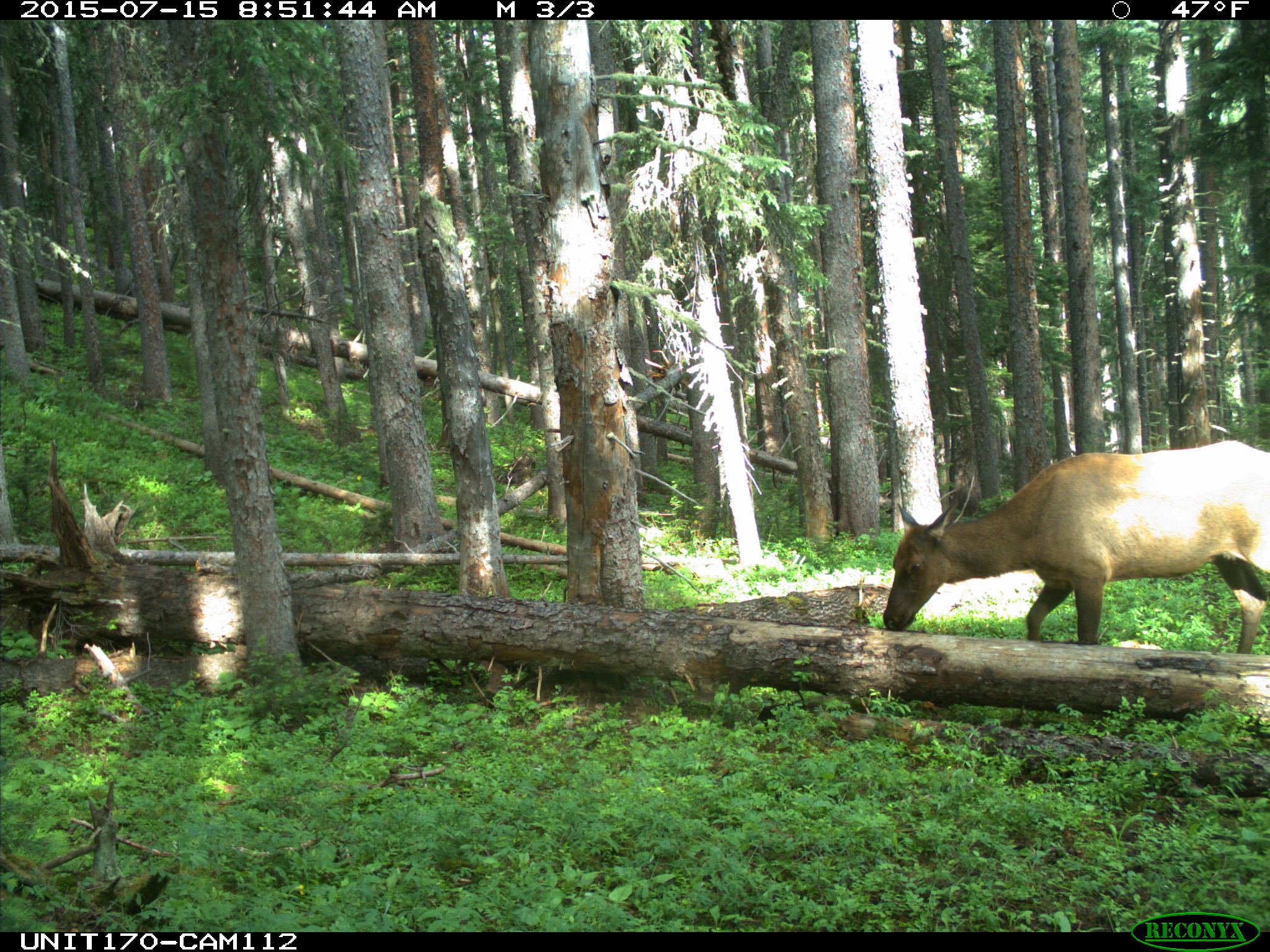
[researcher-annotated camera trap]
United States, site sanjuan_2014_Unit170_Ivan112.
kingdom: Animalia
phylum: Chordata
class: Mammalia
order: Artiodactyla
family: Cervidae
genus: Cervus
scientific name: Cervus elaphus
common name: red deer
Cervus elaphus (red deer).